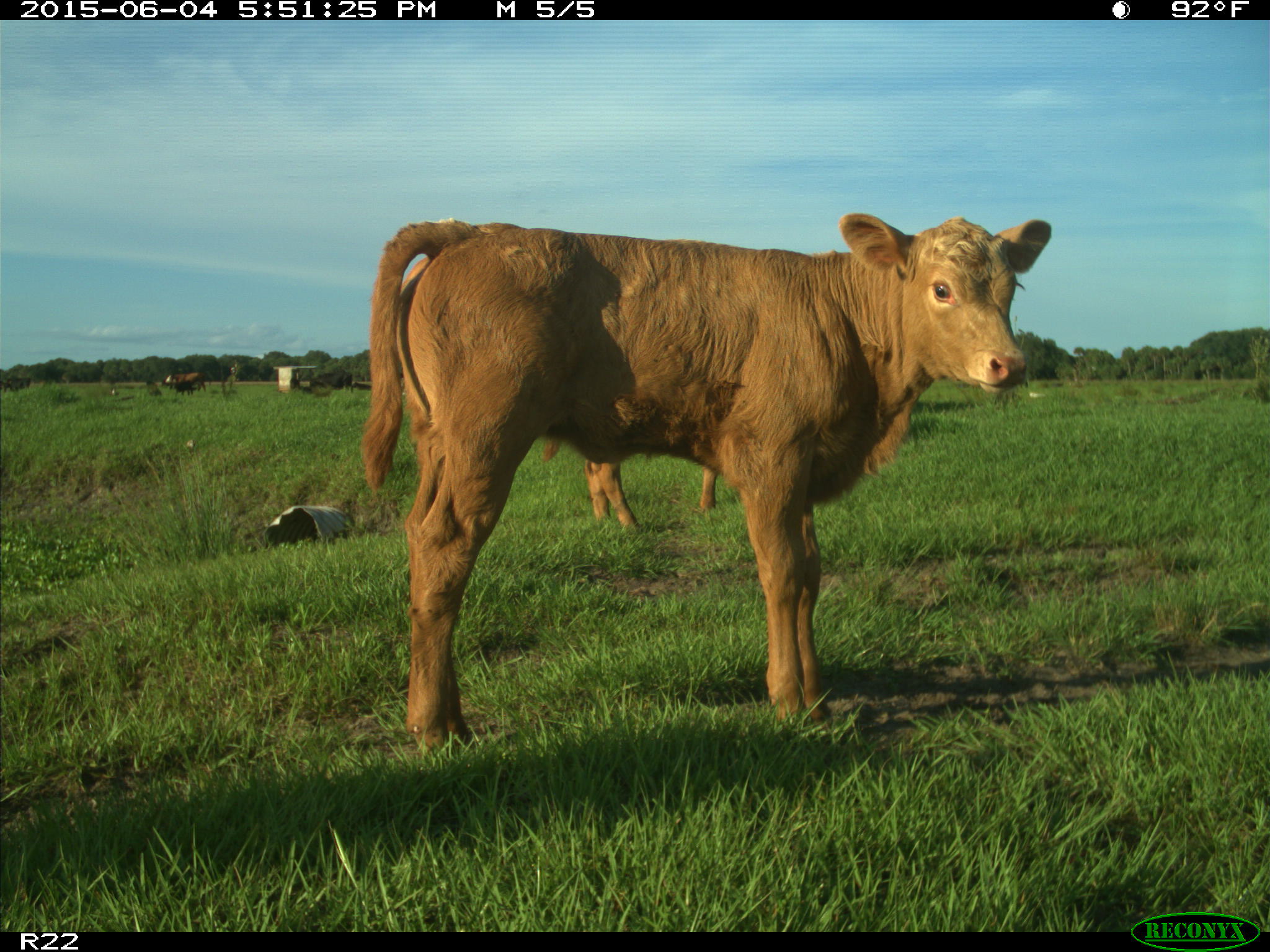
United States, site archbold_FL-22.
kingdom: Animalia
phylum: Chordata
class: Mammalia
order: Artiodactyla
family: Bovidae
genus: Bos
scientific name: Bos taurus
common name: domestic cow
Bos taurus (domestic cow).